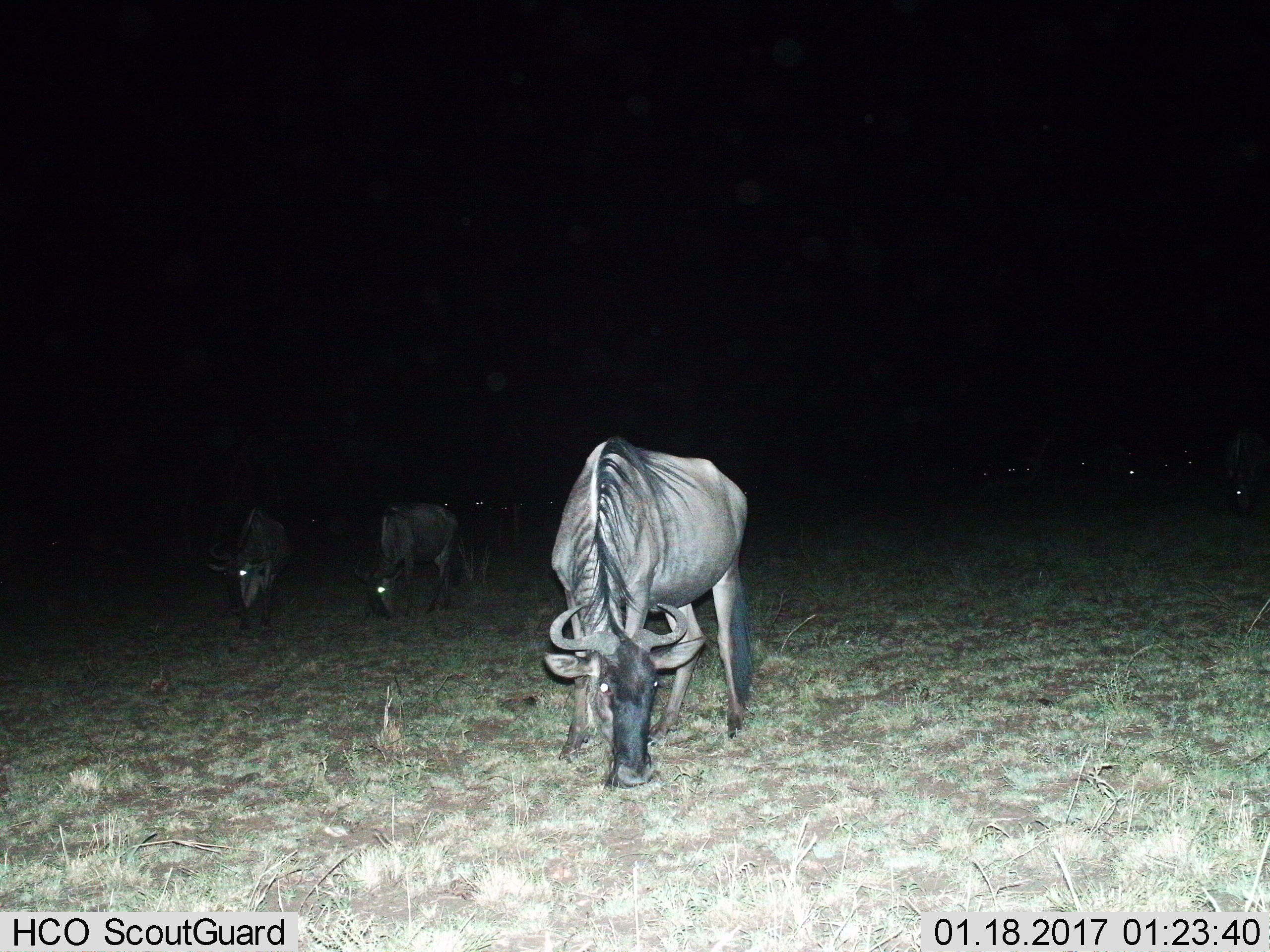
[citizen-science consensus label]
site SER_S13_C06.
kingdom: Animalia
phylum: Chordata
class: Mammalia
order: Artiodactyla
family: Bovidae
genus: Connochaetes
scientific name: Connochaetes taurinus taurinus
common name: blue wildebeest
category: wildebeestblue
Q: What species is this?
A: Wildebeestblue (blue wildebeest) (Connochaetes taurinus taurinus).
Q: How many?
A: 11-50.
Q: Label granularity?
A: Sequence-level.